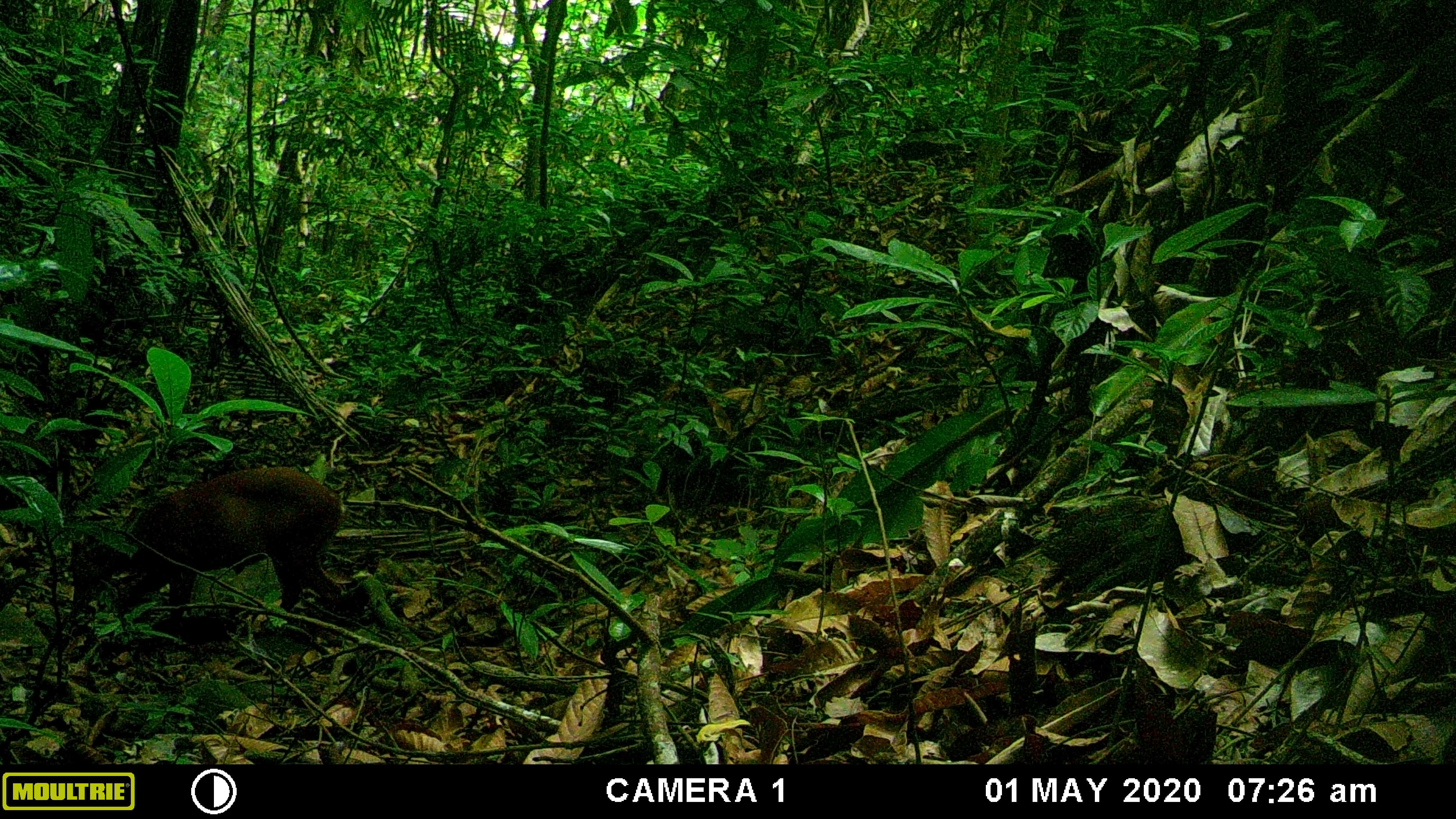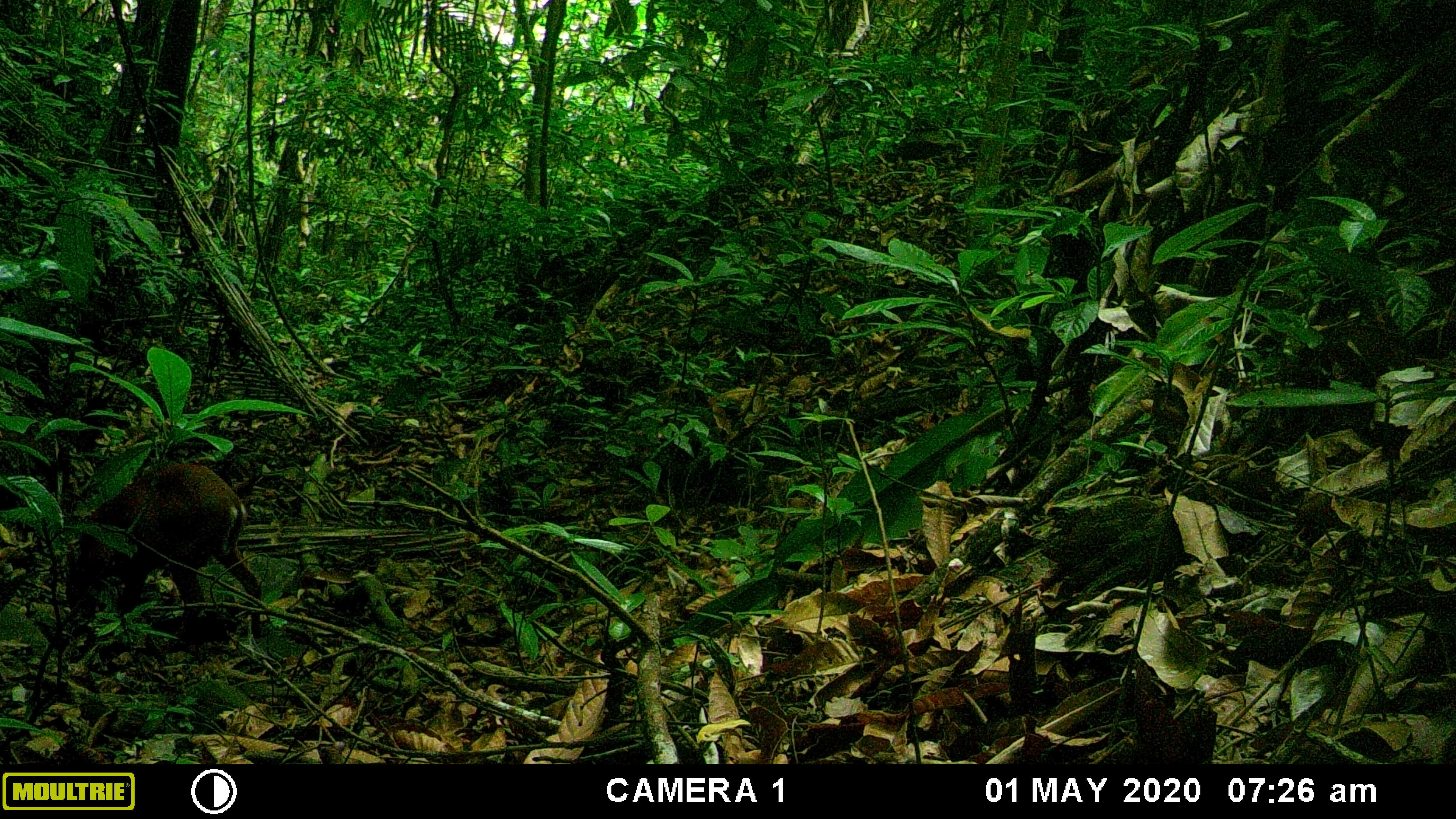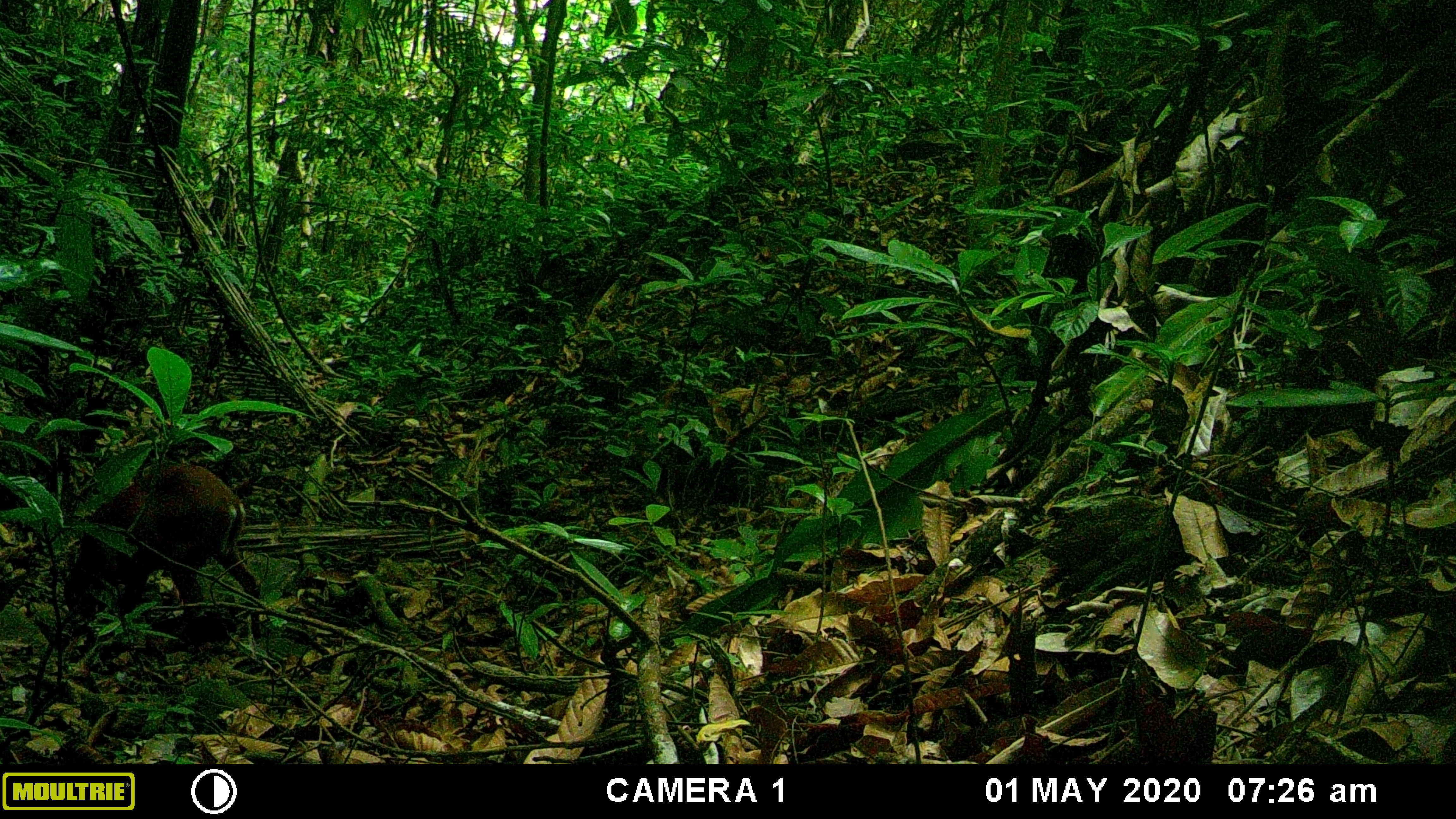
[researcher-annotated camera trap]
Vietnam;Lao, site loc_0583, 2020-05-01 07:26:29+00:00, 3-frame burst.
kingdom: Animalia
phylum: Chordata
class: Mammalia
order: Artiodactyla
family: Cervidae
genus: Muntiacus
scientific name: Muntiacus muntjak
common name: red muntjac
Red muntjac (Muntiacus muntjak). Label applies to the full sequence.